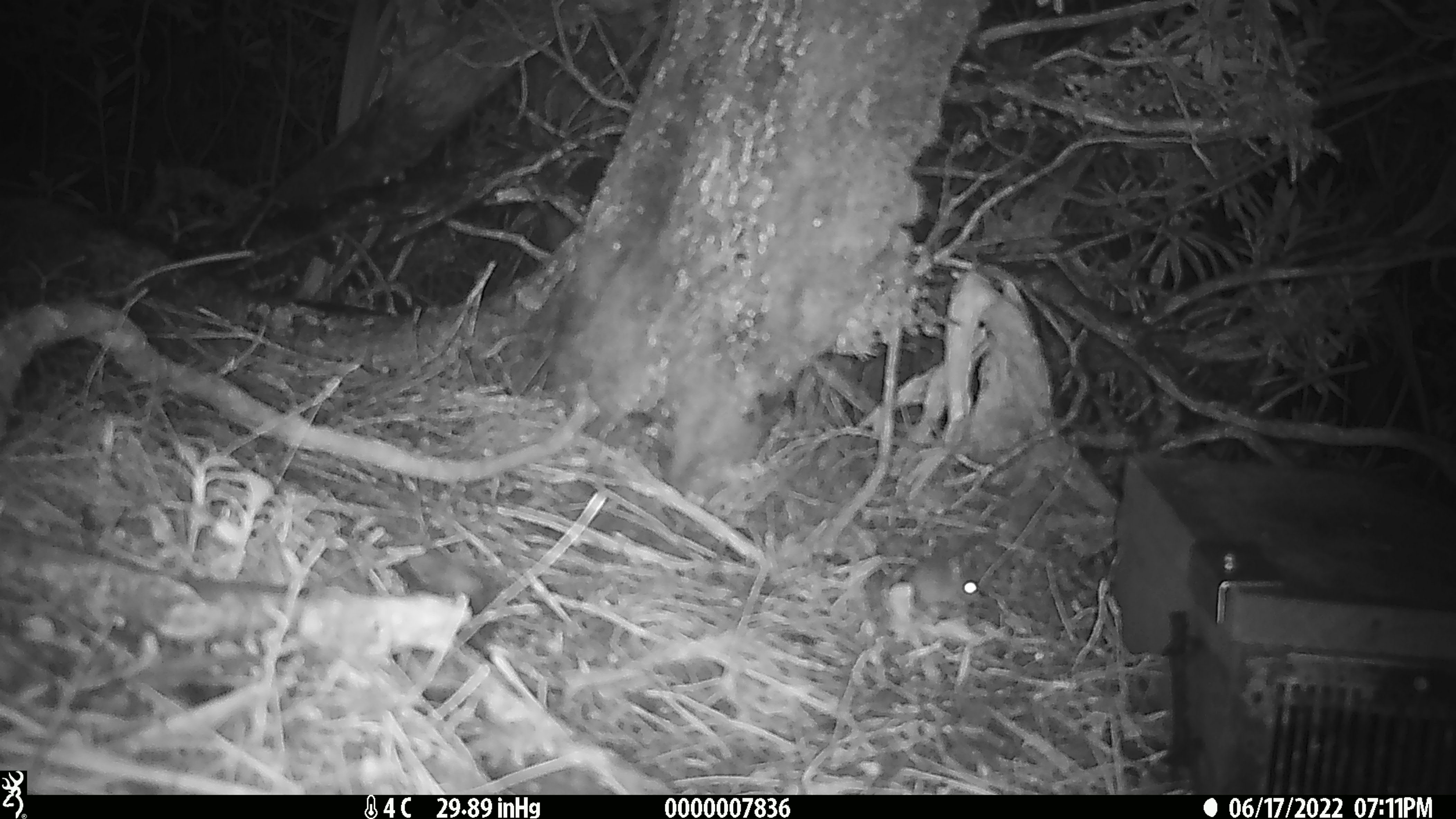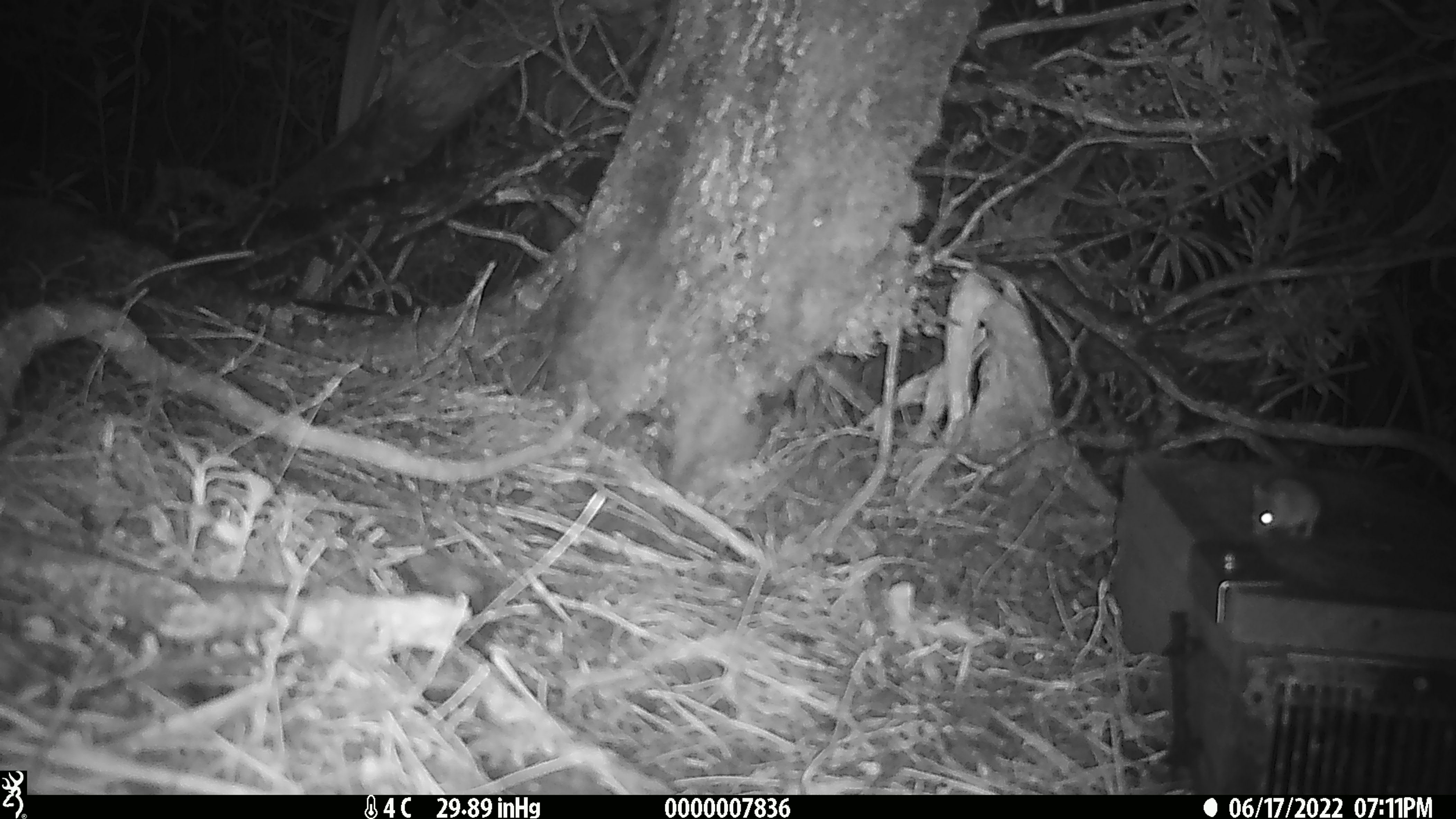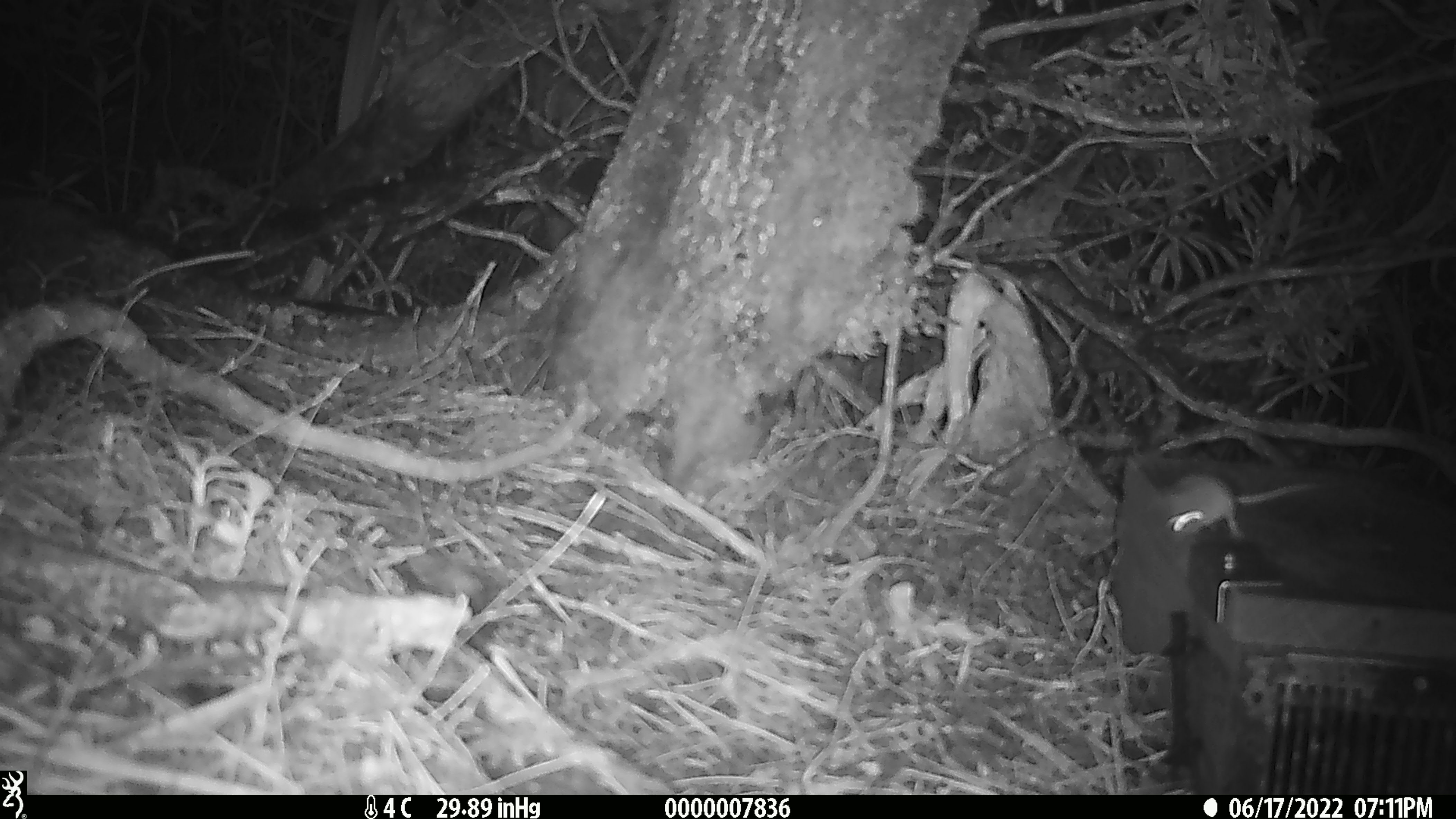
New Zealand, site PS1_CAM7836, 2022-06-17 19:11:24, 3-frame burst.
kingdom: Animalia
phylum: Chordata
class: Mammalia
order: Rodentia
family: Muridae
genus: Mus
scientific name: Mus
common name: mouse